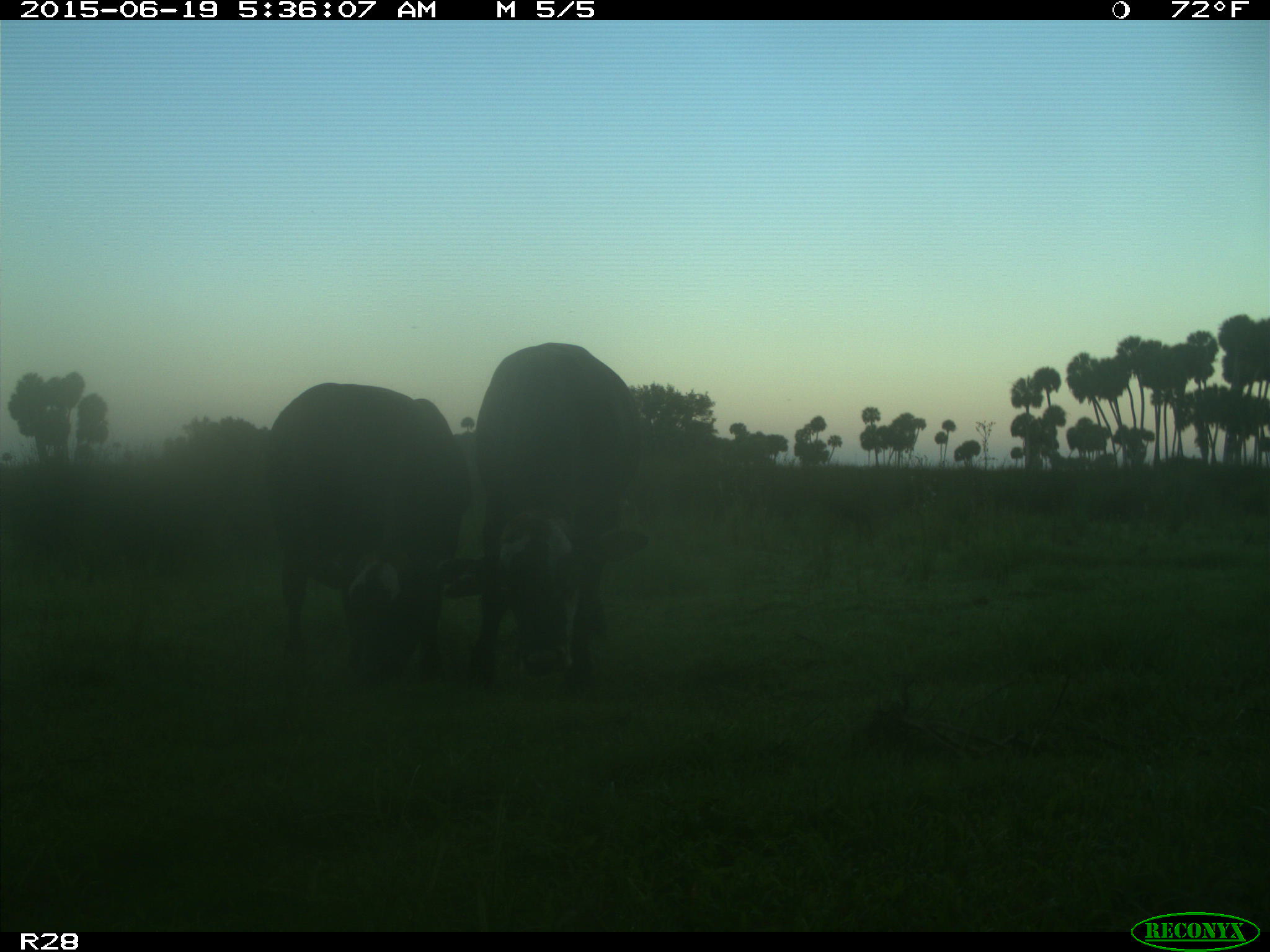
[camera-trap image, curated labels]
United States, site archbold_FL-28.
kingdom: Animalia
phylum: Chordata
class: Mammalia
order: Artiodactyla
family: Bovidae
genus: Bos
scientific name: Bos taurus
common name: domestic cow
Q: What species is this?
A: Bos taurus (domestic cow).